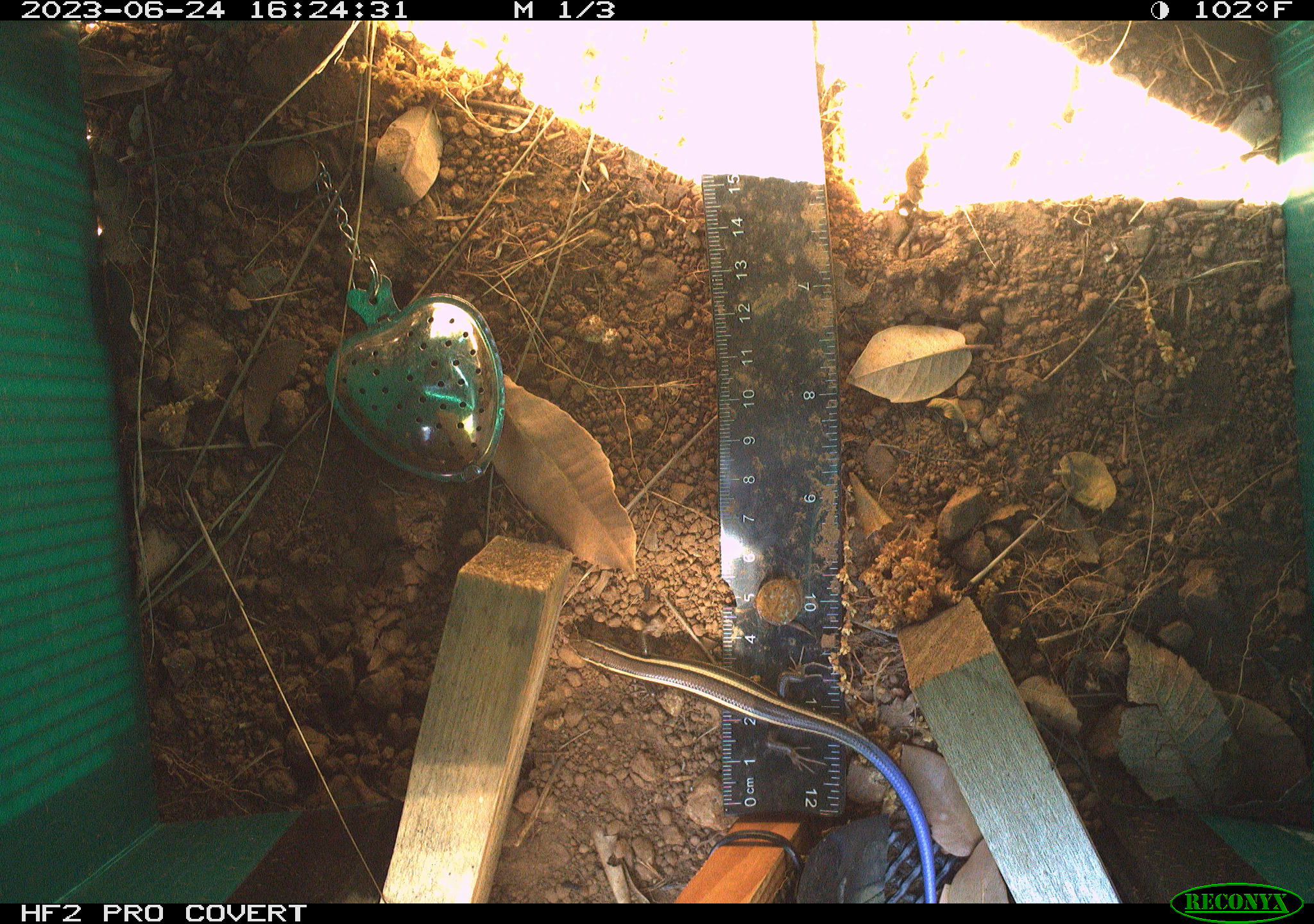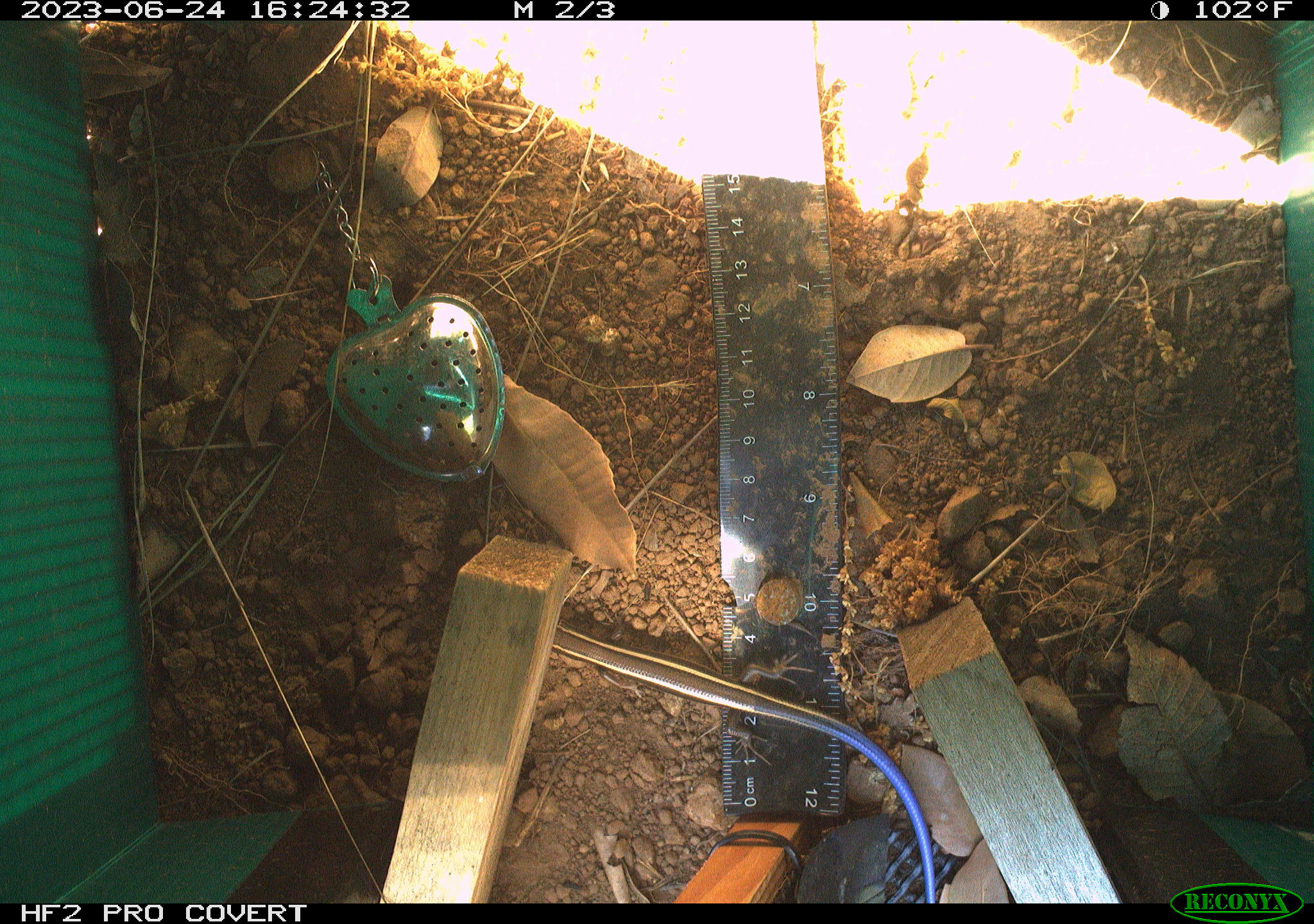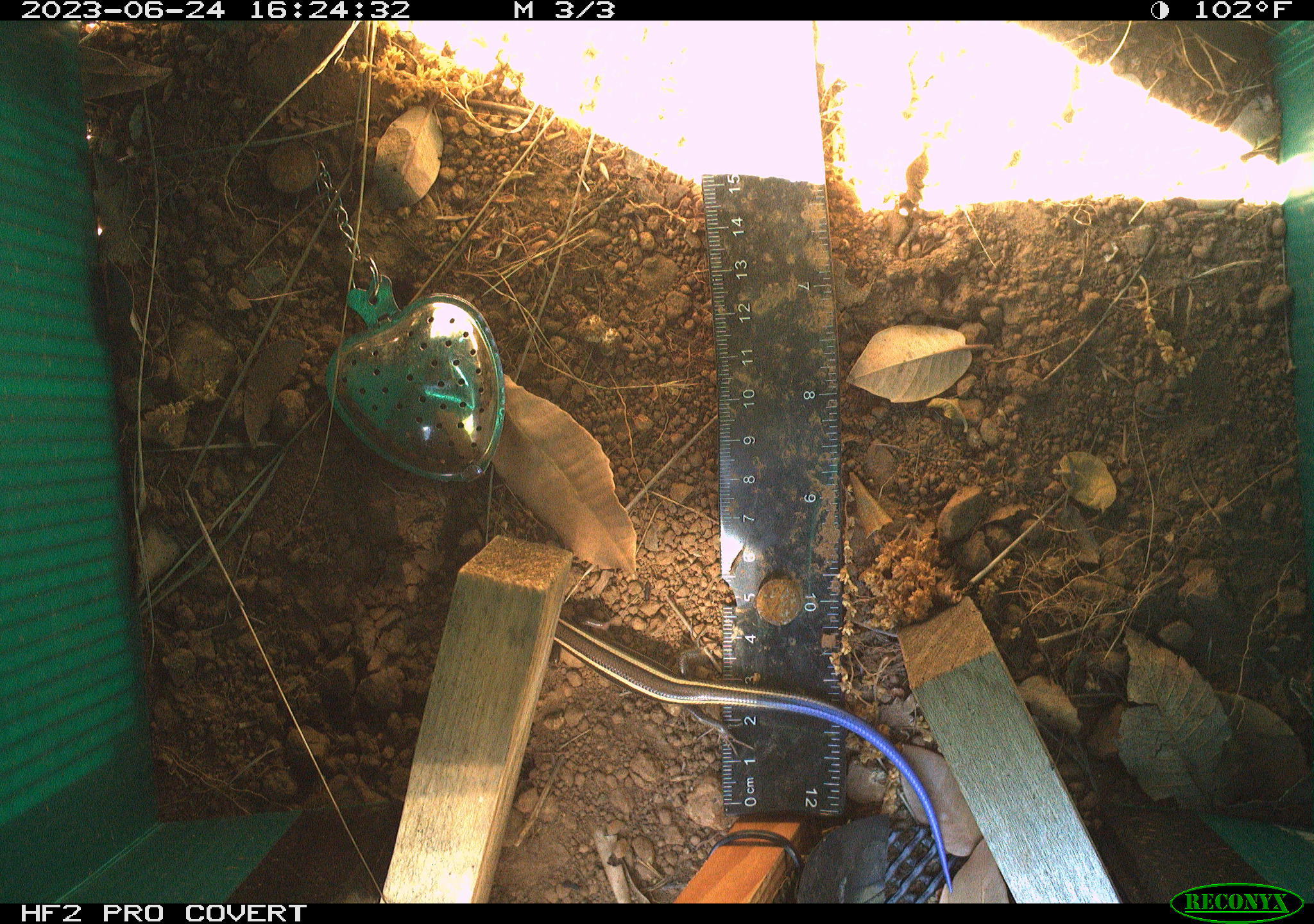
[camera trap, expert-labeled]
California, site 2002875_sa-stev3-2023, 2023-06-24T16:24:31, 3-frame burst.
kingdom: Animalia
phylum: Chordata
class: Reptilia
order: Squamata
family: Scincidae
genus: Plestiodon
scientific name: Plestiodon skiltonianus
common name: western skink